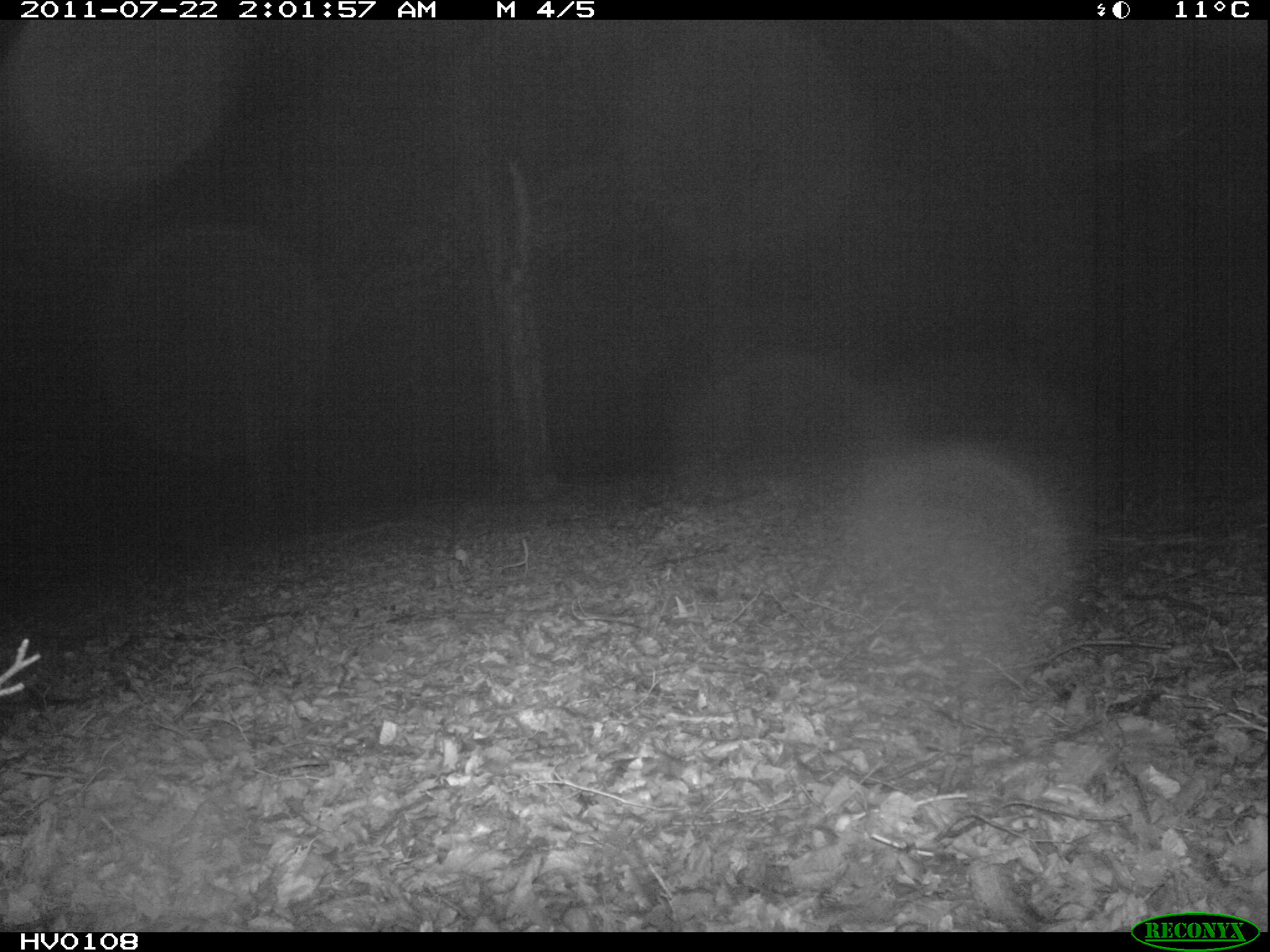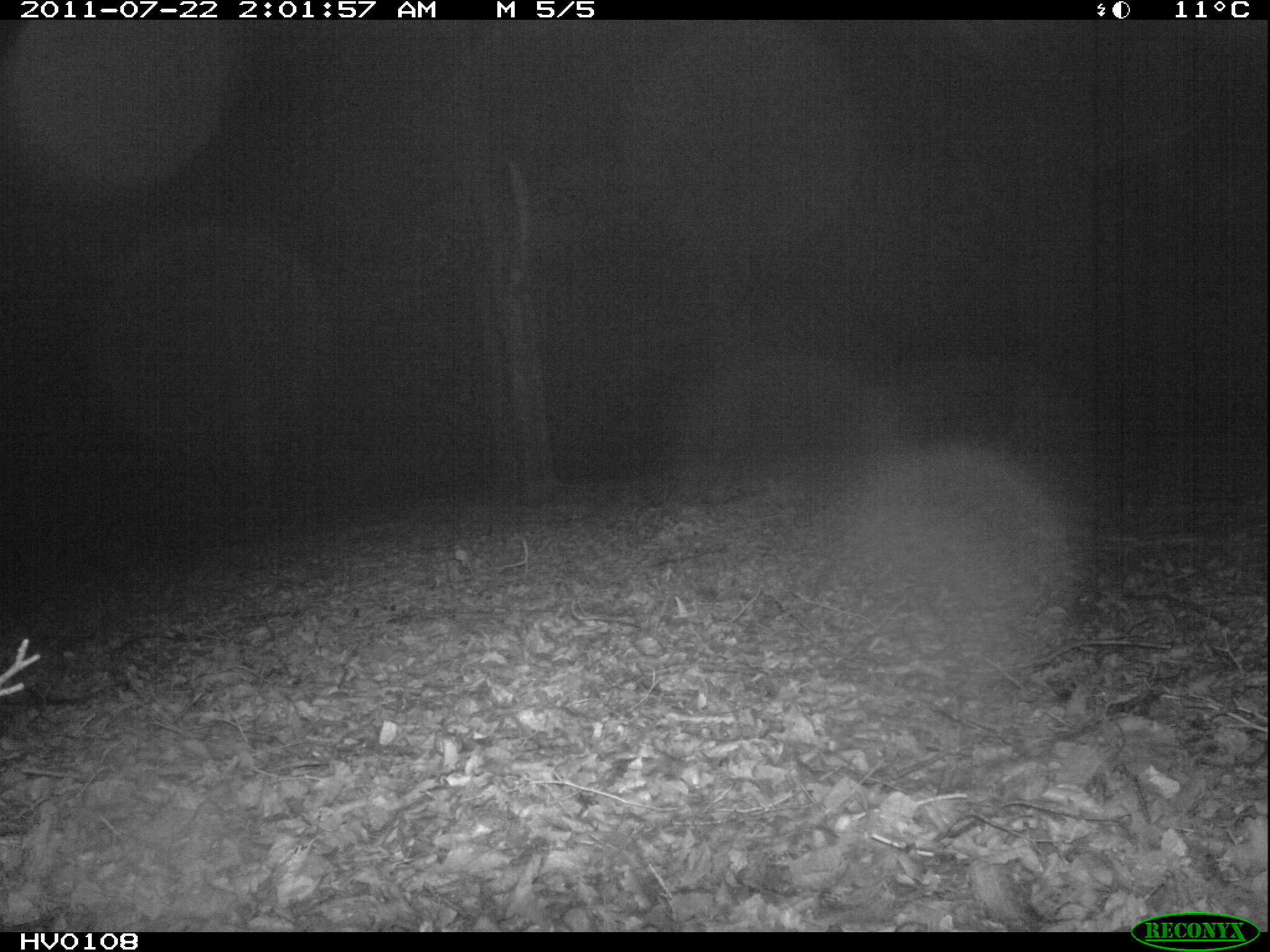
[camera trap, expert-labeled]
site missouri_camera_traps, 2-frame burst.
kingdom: Animalia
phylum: Chordata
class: Mammalia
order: Carnivora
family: Canidae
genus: Vulpes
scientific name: Vulpes vulpes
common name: red fox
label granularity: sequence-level